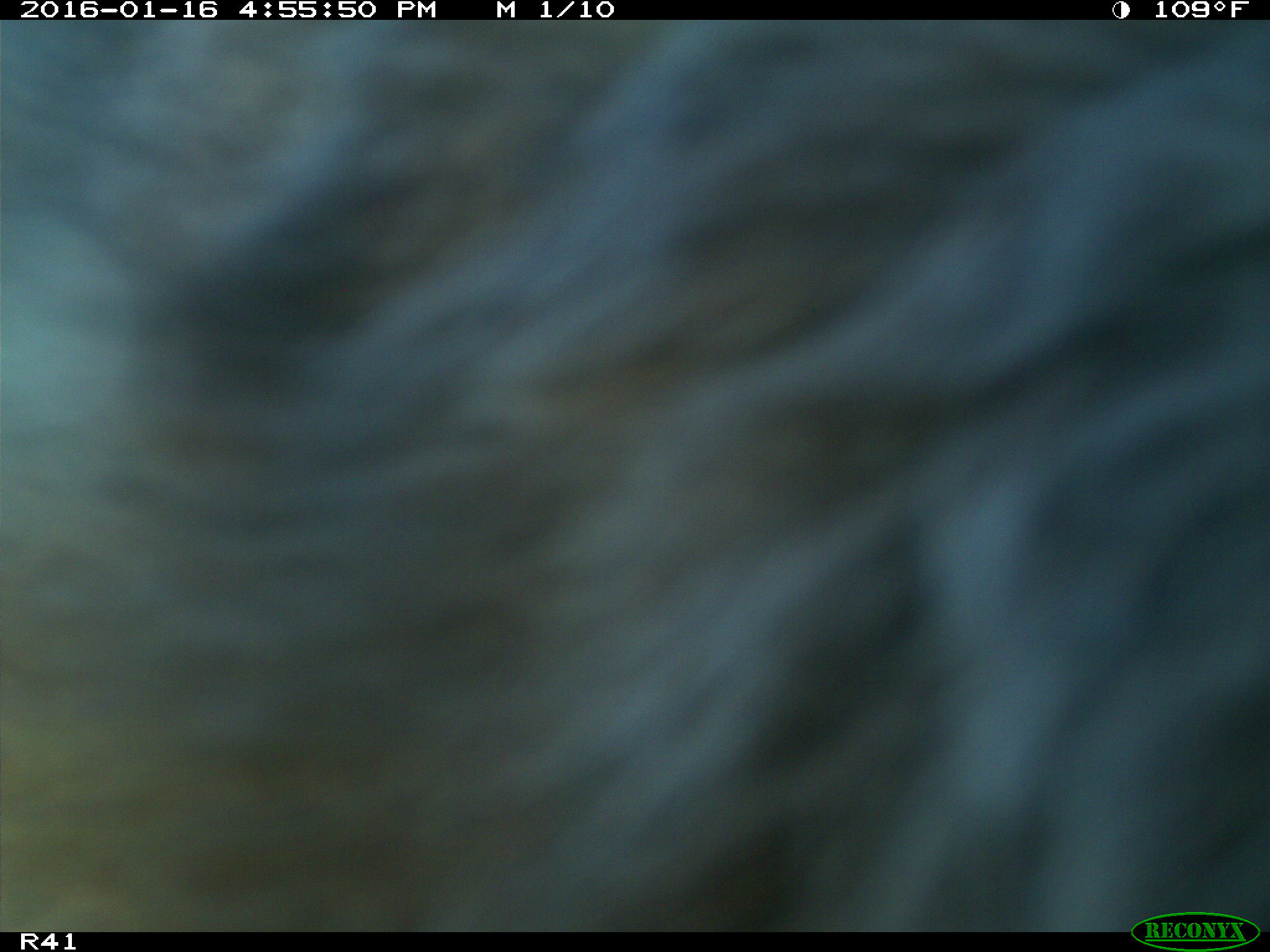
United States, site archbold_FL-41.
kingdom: Animalia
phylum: Chordata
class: Mammalia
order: Artiodactyla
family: Bovidae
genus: Bos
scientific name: Bos taurus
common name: domestic cow